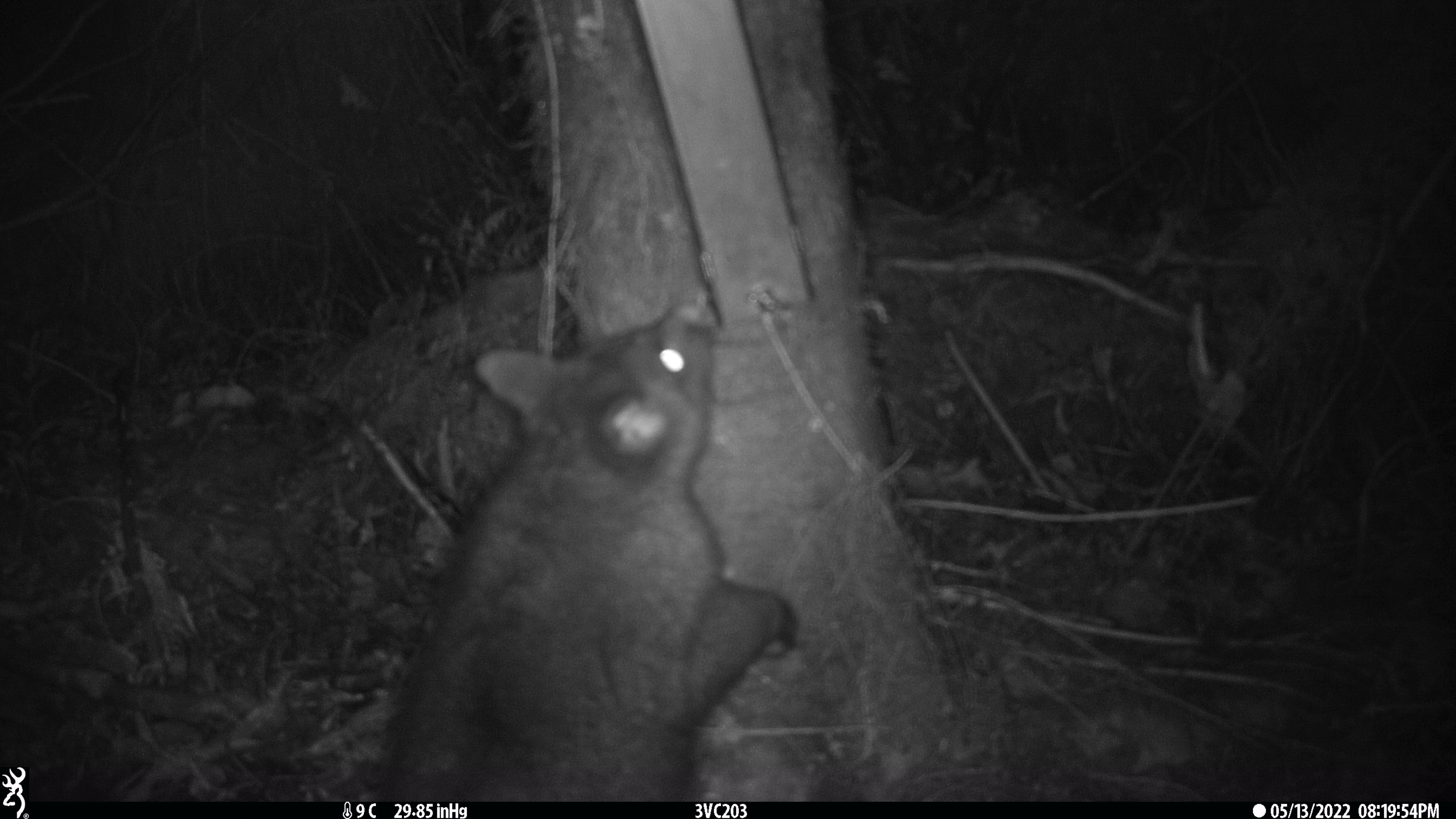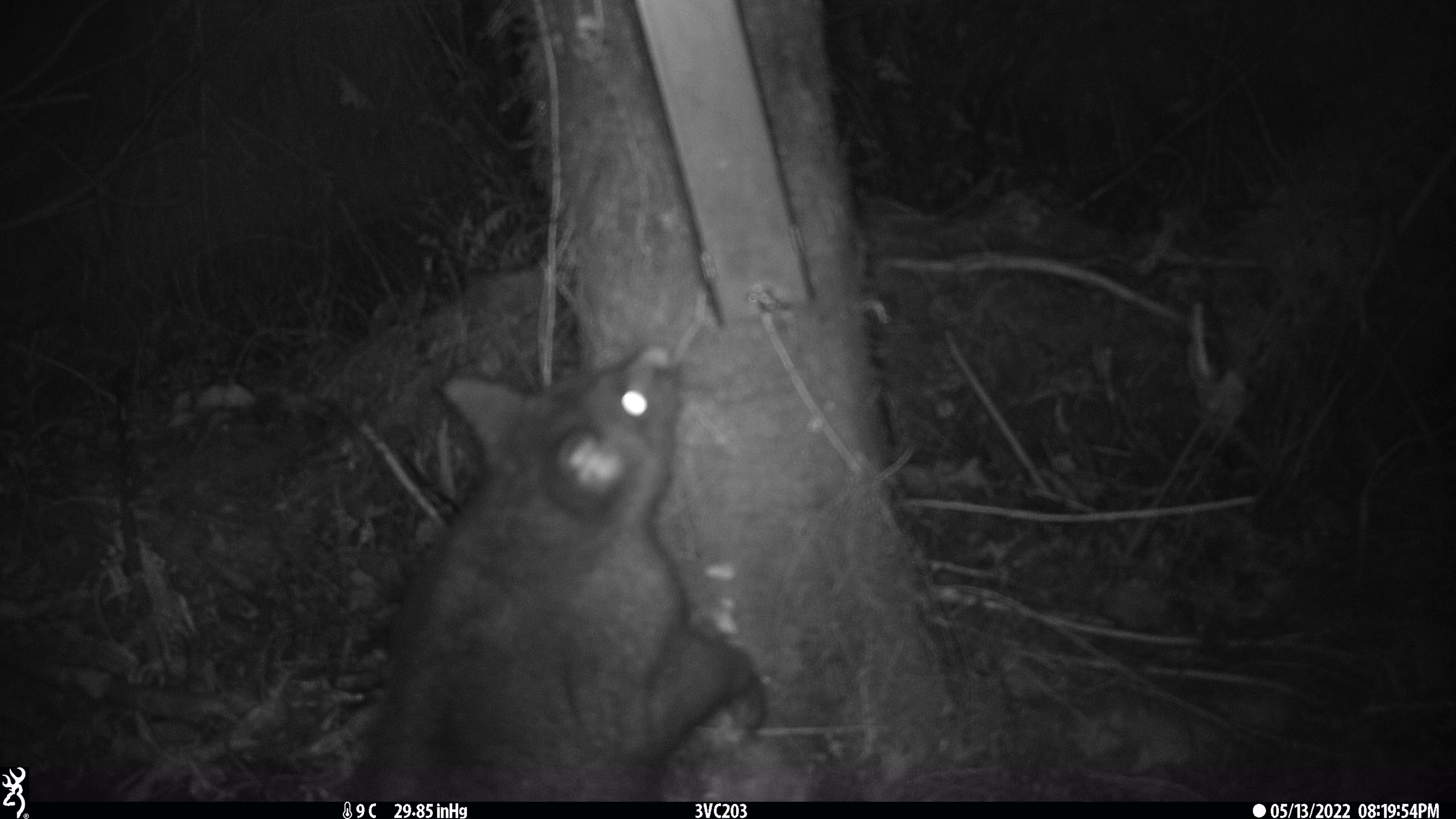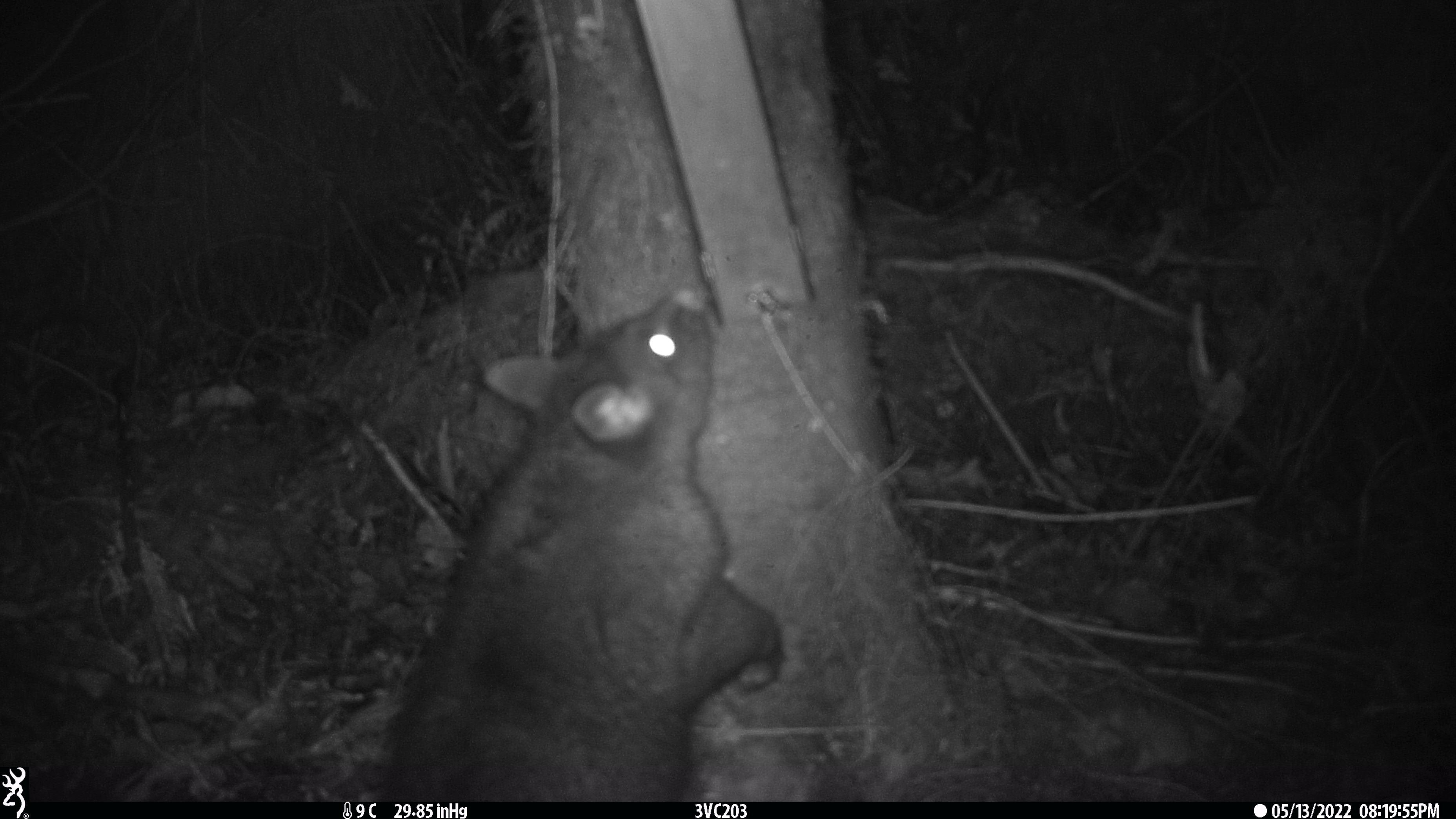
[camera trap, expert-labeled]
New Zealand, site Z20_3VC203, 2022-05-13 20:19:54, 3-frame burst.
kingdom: Animalia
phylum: Chordata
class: Mammalia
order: Diprotodontia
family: Phalangeridae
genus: Trichosurus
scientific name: Trichosurus vulpecula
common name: common brushtail possum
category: possum